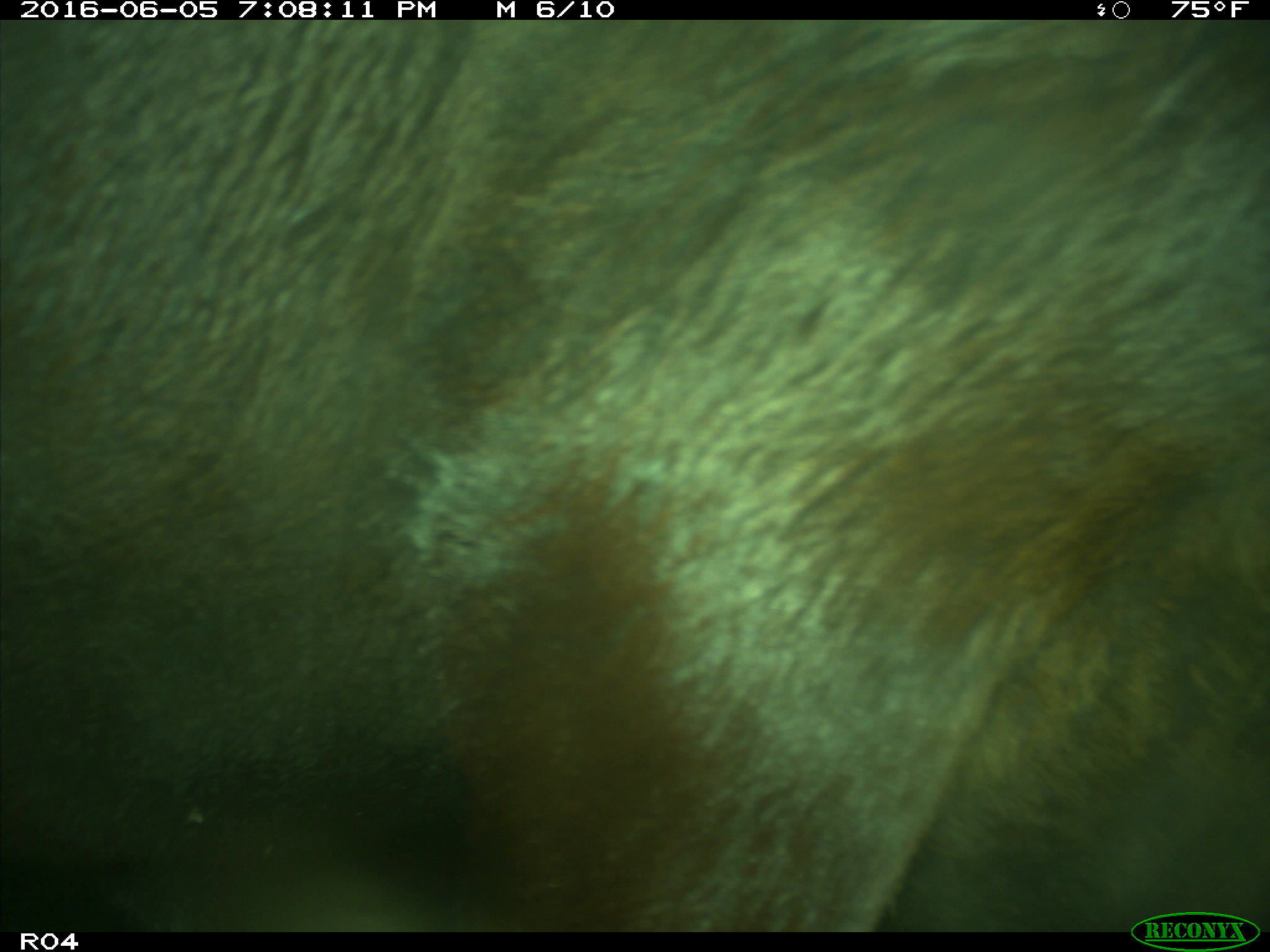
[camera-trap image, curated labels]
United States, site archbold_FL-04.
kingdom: Animalia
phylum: Chordata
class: Mammalia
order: Artiodactyla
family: Bovidae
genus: Bos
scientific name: Bos taurus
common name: domestic cow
Bos taurus (domestic cow).